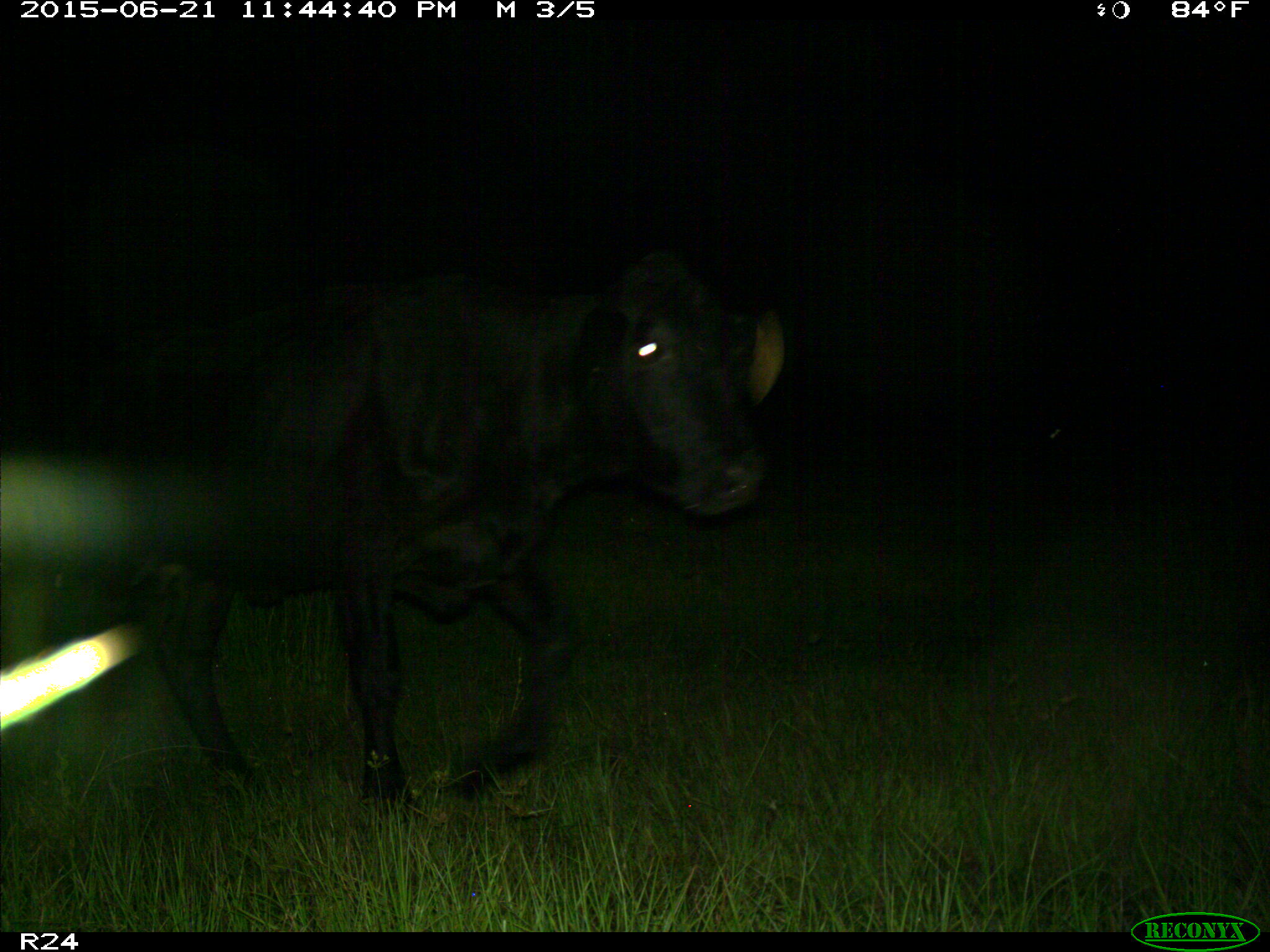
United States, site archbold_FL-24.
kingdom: Animalia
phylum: Chordata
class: Mammalia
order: Artiodactyla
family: Bovidae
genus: Bos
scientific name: Bos taurus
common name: domestic cow